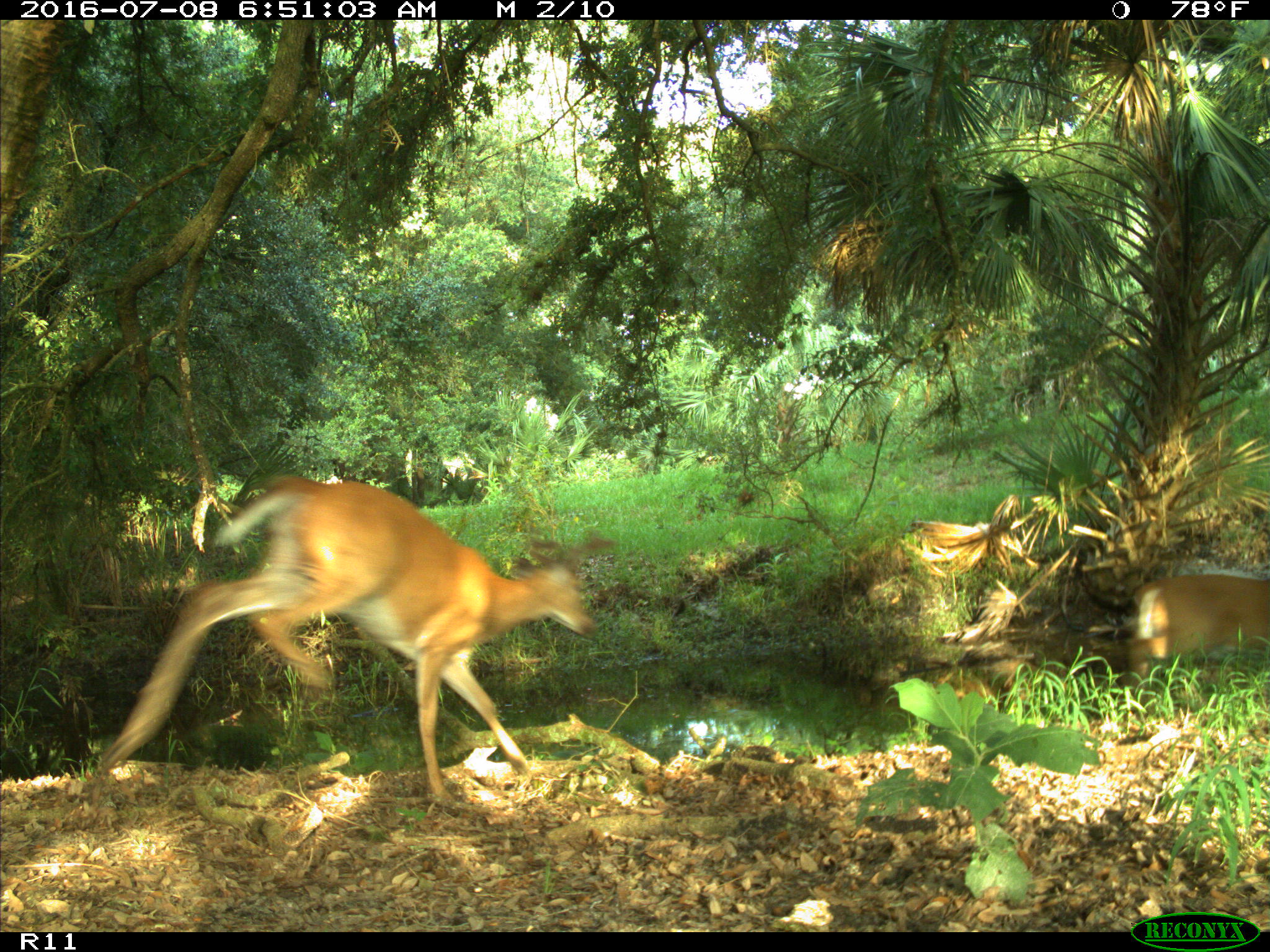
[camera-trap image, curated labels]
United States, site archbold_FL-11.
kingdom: Animalia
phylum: Chordata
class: Mammalia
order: Artiodactyla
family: Cervidae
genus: Odocoileus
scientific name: Odocoileus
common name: deer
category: unidentified deer